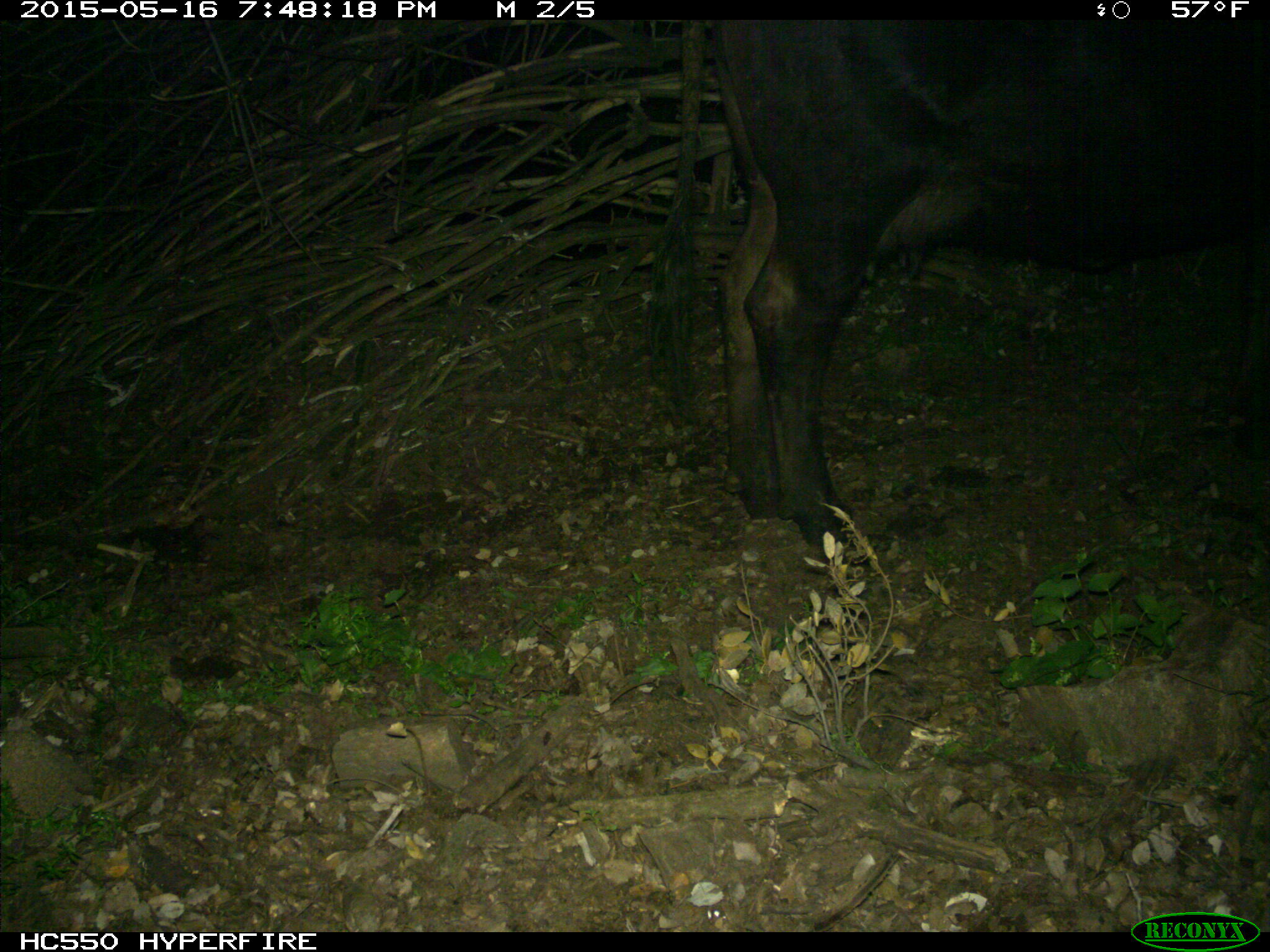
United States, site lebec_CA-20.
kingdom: Animalia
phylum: Chordata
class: Mammalia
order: Artiodactyla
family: Bovidae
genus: Bos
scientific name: Bos taurus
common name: domestic cow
Bos taurus (domestic cow).